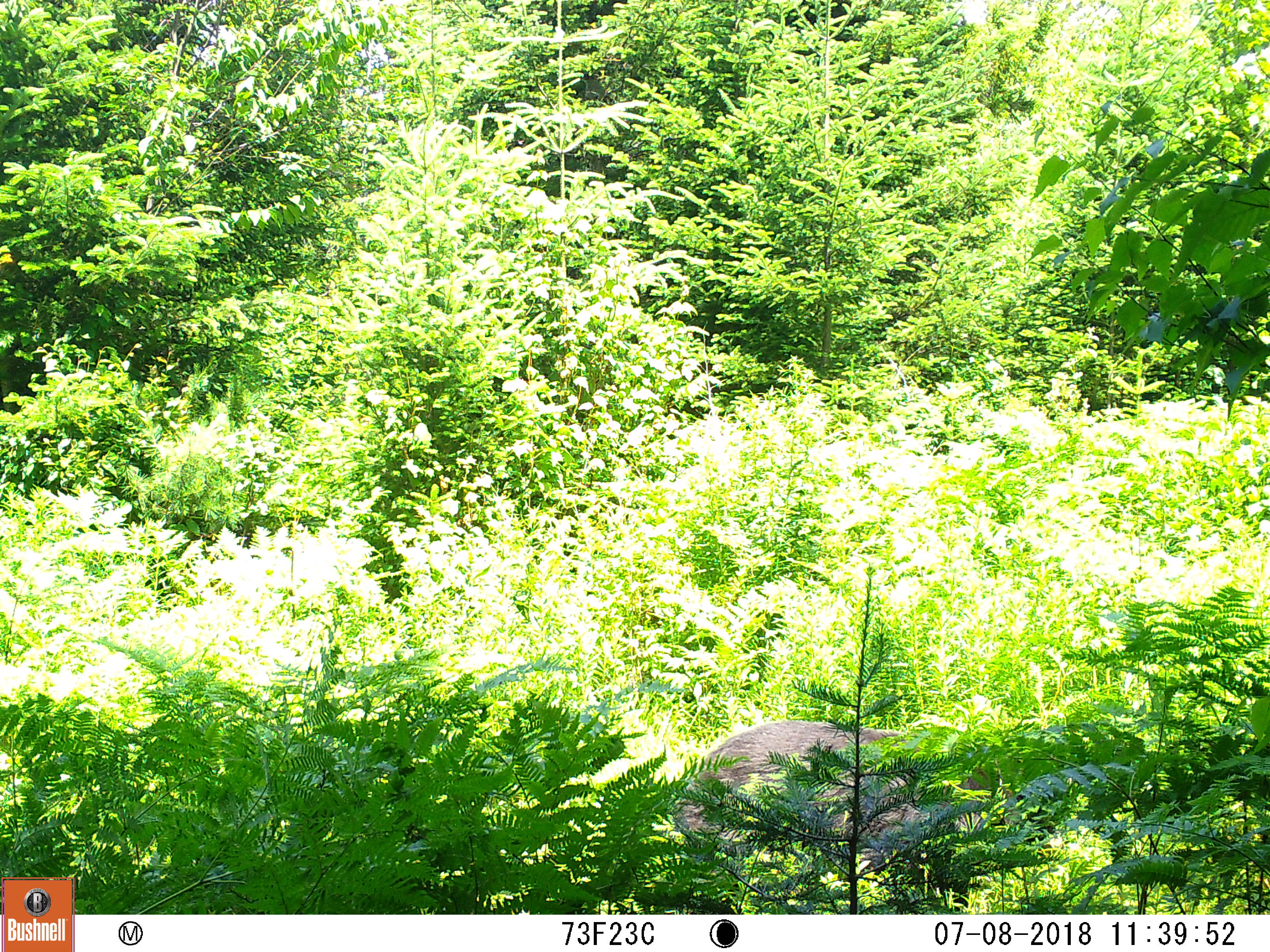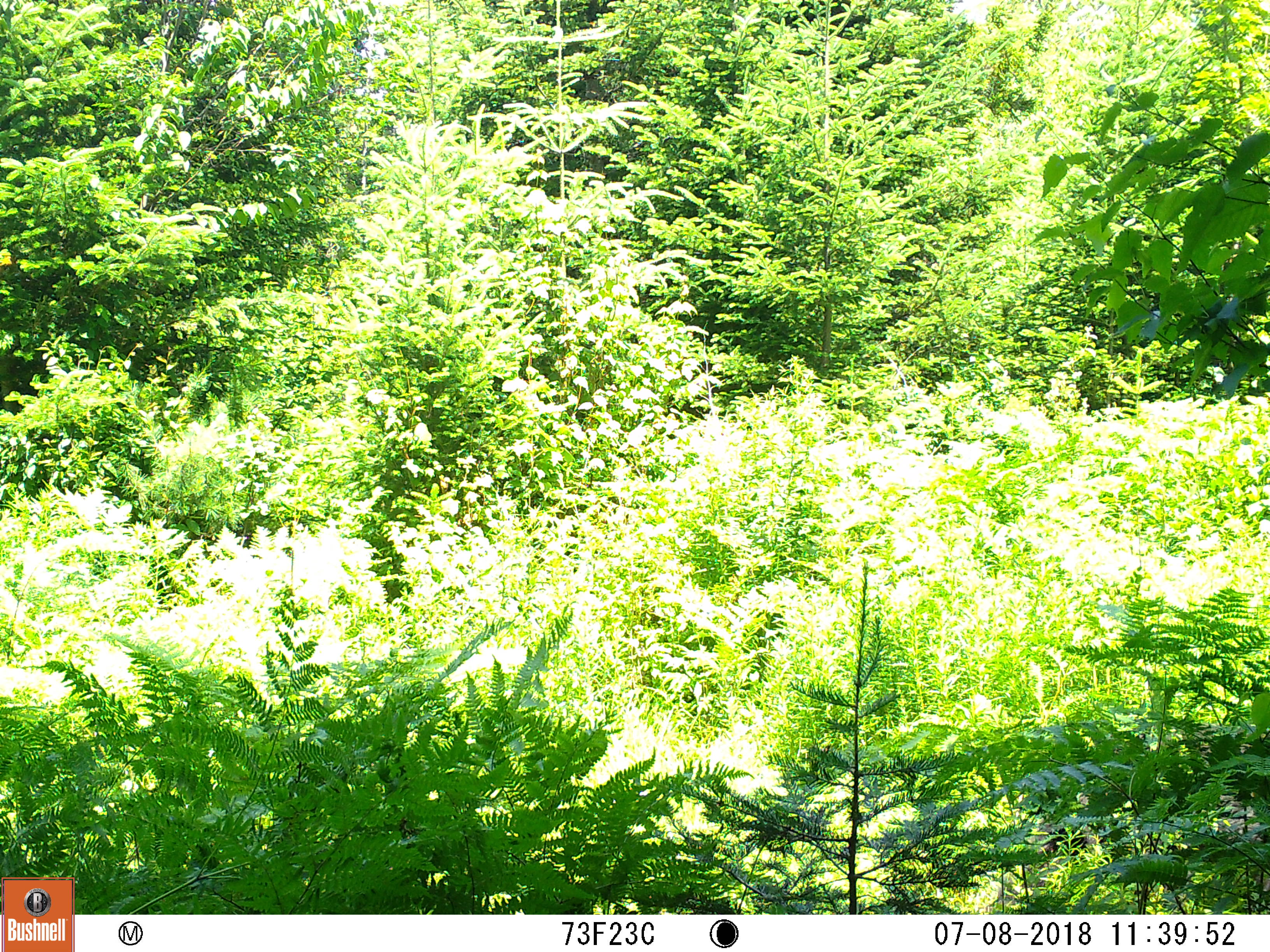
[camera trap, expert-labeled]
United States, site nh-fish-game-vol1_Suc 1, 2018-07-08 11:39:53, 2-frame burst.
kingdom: Animalia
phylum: Chordata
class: Mammalia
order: Carnivora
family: Ursidae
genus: Ursus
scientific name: Ursus americanus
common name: black bear